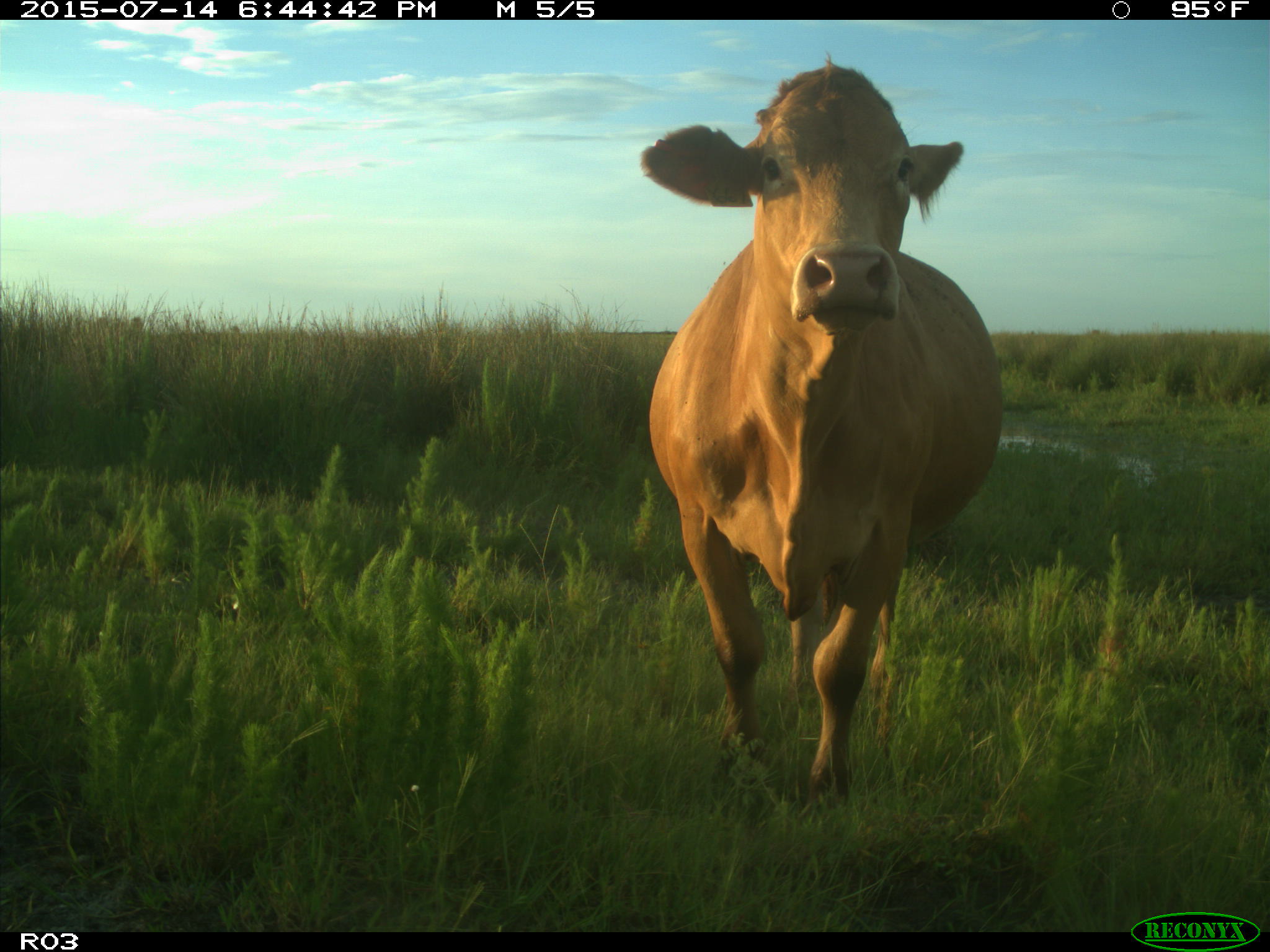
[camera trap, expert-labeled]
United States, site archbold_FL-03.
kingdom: Animalia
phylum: Chordata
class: Mammalia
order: Artiodactyla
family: Bovidae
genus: Bos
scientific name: Bos taurus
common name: domestic cow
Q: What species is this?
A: Bos taurus (domestic cow).